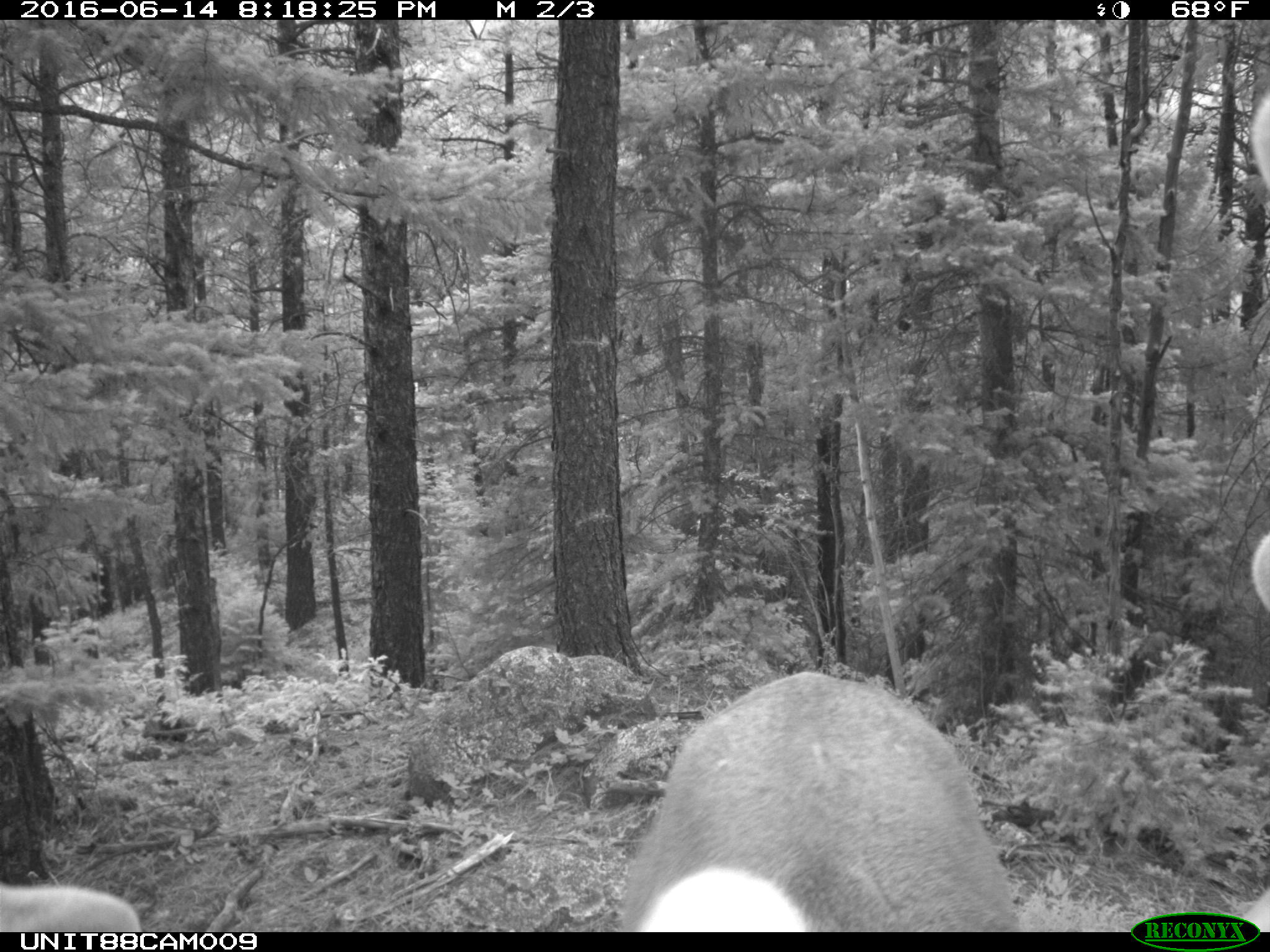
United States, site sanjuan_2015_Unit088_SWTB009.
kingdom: Animalia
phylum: Chordata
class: Mammalia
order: Artiodactyla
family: Cervidae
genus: Cervus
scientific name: Cervus elaphus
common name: red deer